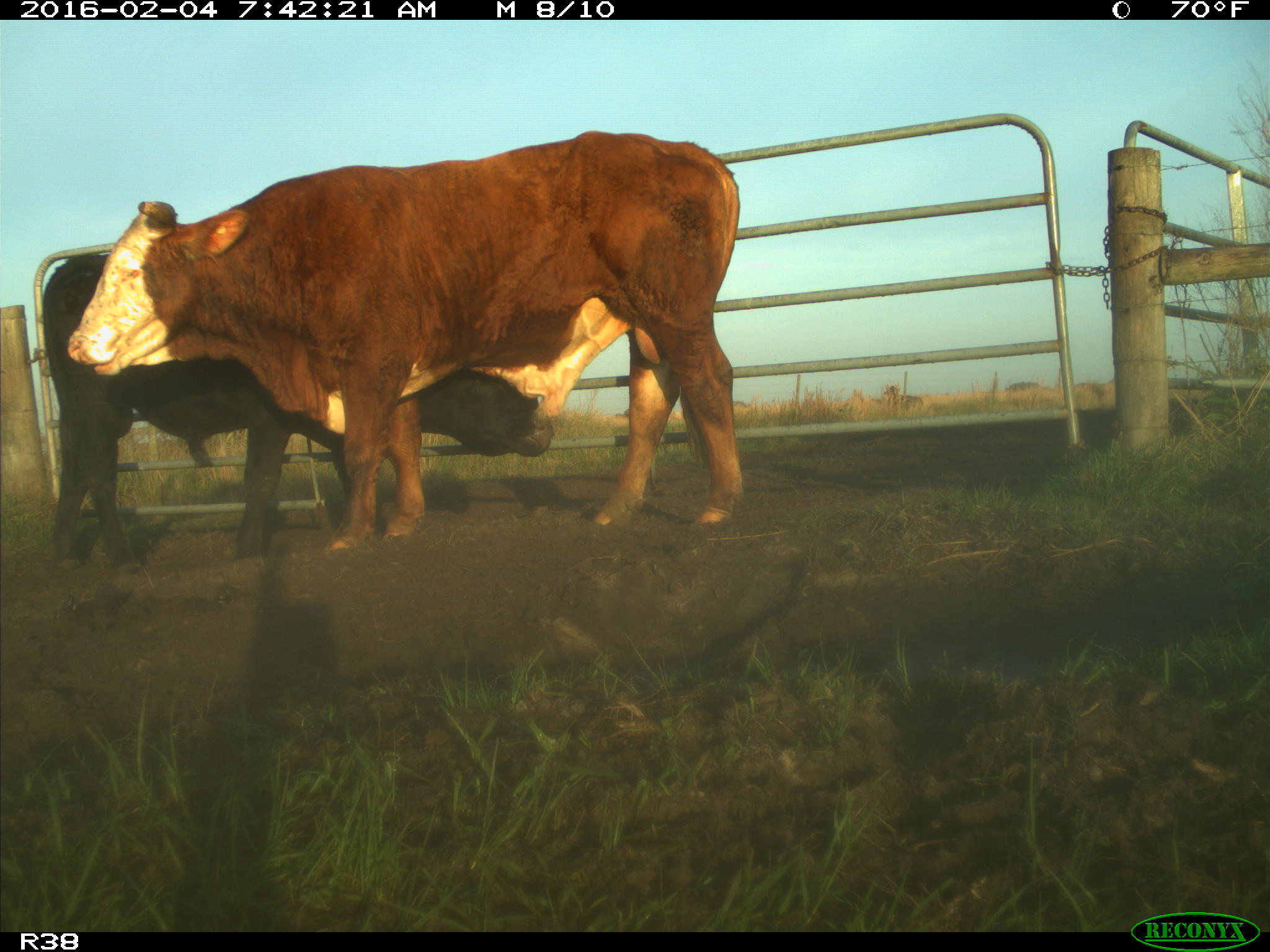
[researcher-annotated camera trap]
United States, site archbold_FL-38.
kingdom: Animalia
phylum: Chordata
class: Mammalia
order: Artiodactyla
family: Bovidae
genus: Bos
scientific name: Bos taurus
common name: domestic cow